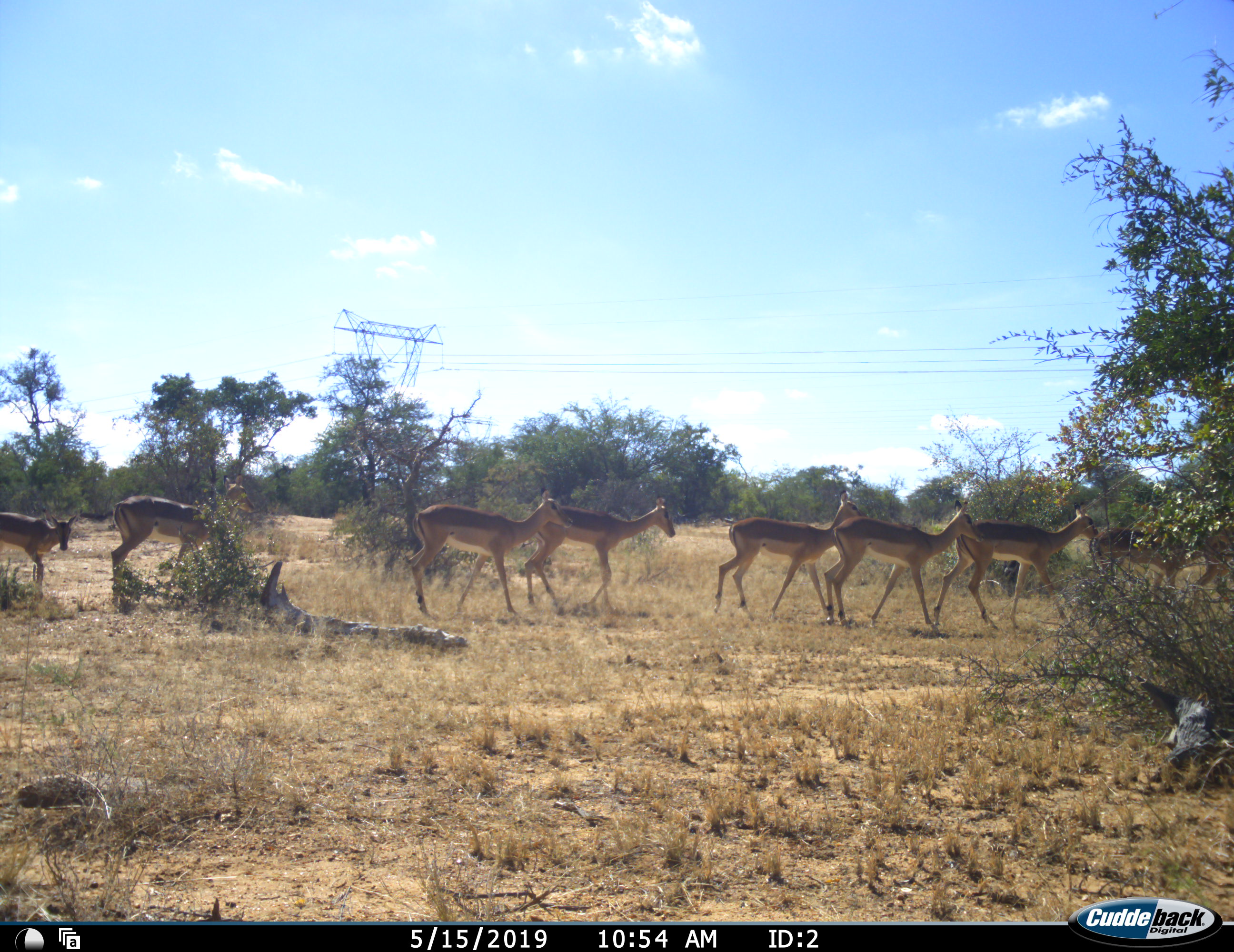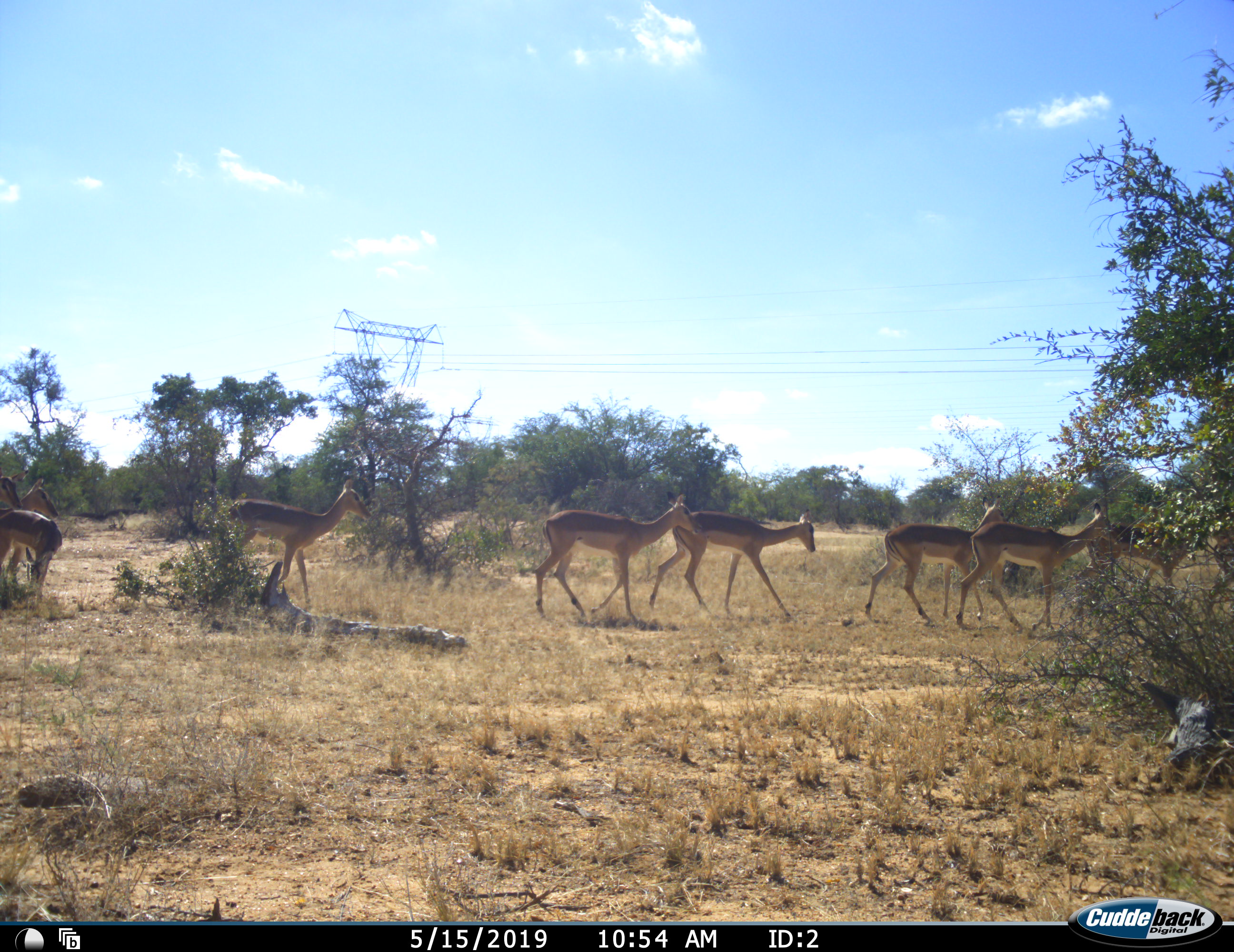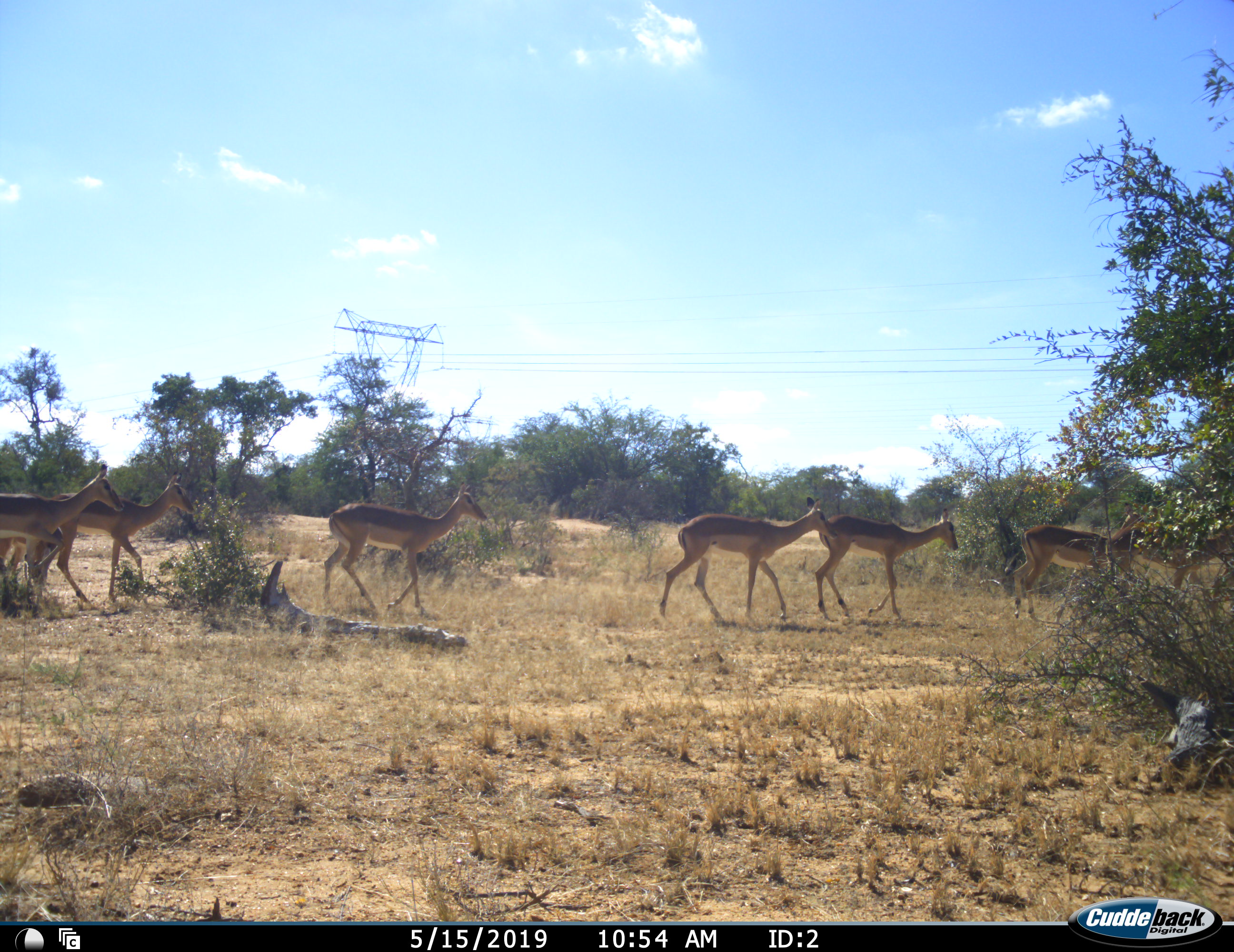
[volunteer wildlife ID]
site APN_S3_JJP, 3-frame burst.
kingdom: Animalia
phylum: Chordata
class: Mammalia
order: Artiodactyla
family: Bovidae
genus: Aepyceros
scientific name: Aepyceros melampus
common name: impala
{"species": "impala (Aepyceros melampus)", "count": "11-50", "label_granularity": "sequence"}